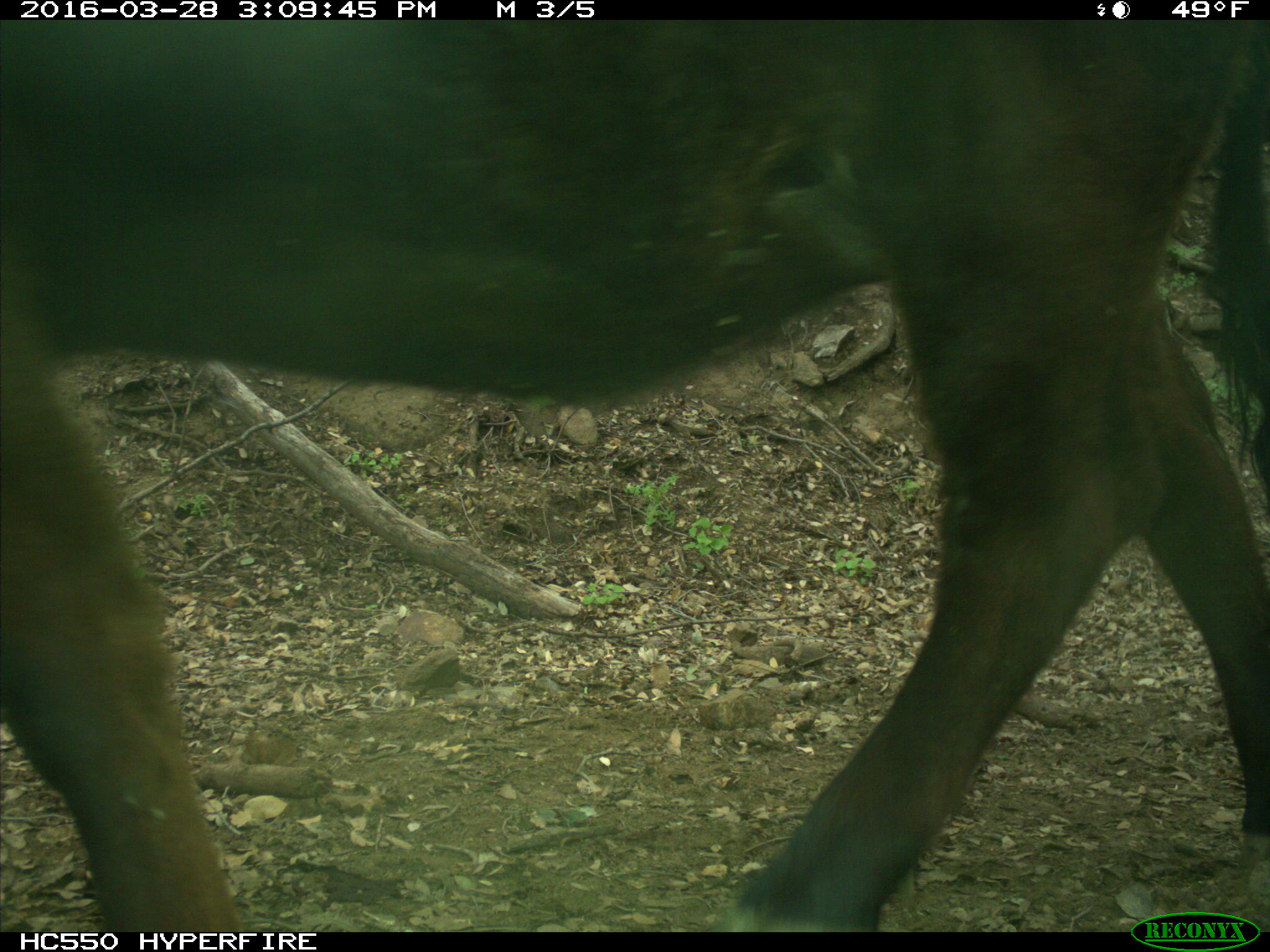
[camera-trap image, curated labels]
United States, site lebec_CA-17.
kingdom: Animalia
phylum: Chordata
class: Mammalia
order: Artiodactyla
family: Bovidae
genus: Bos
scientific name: Bos taurus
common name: domestic cow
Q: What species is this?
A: Bos taurus (domestic cow).